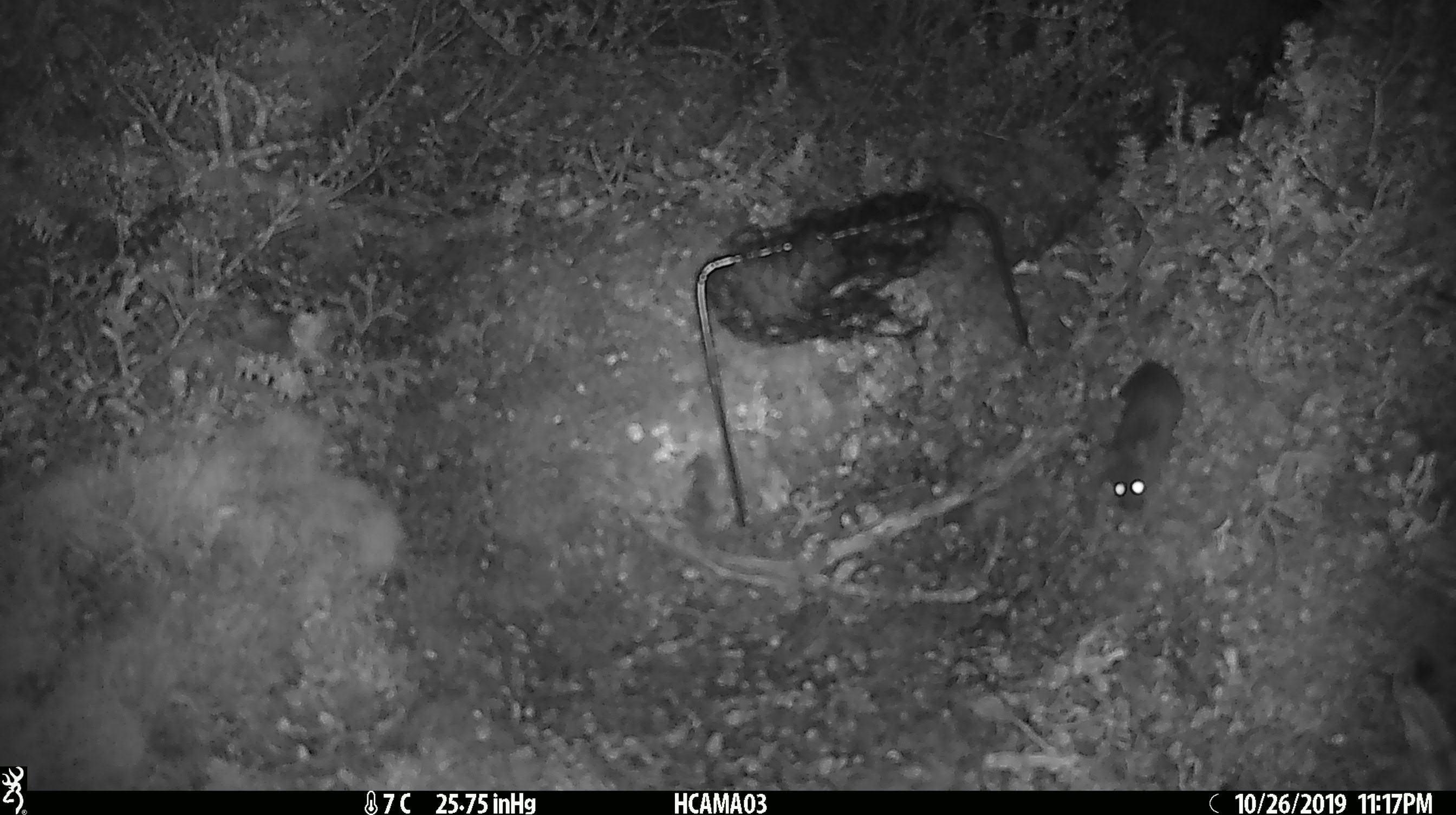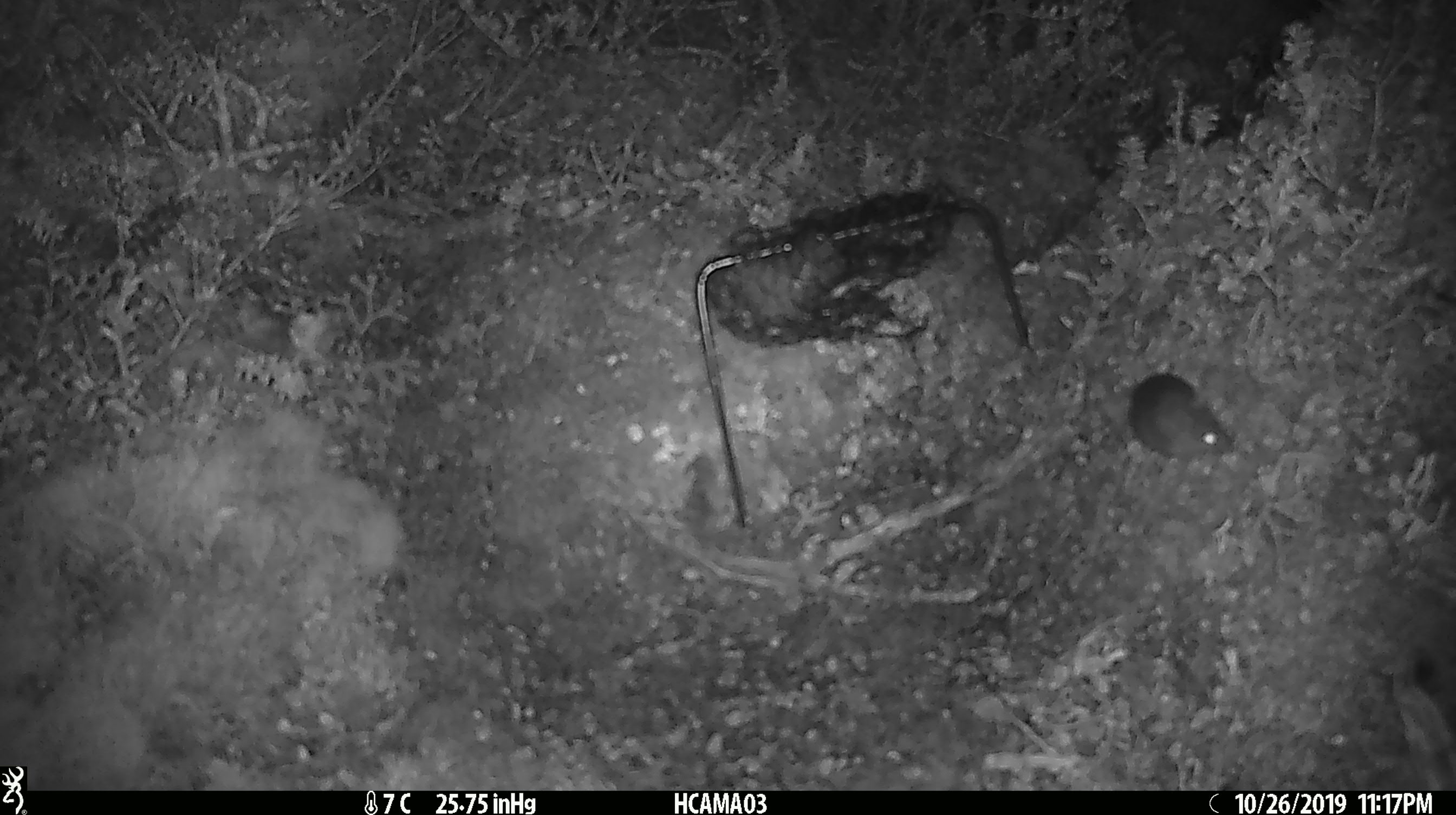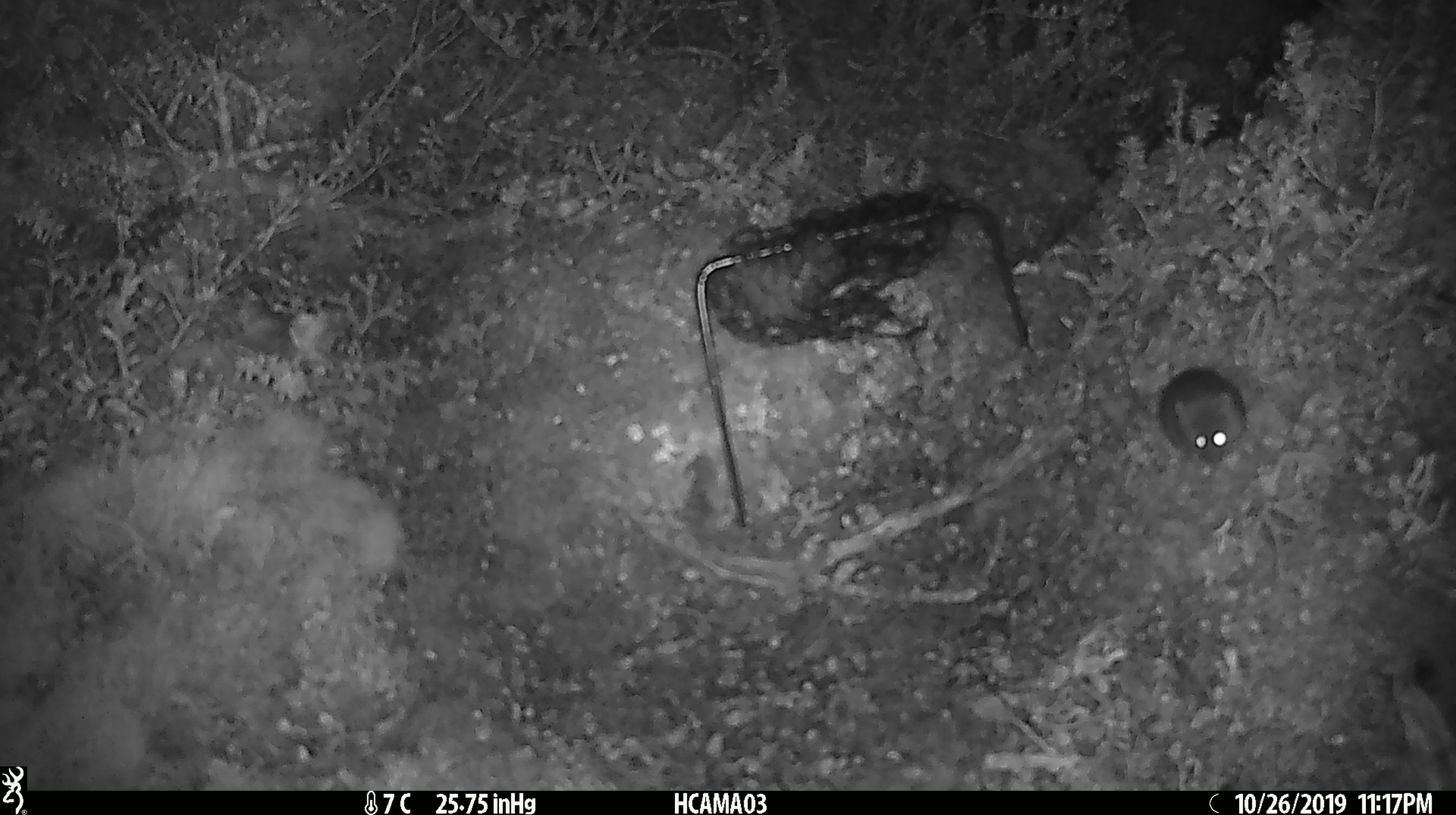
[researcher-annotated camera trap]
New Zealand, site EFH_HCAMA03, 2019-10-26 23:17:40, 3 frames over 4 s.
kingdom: Animalia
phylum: Chordata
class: Mammalia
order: Rodentia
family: Muridae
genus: Mus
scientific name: Mus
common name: mouse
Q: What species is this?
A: Mouse (Mus).